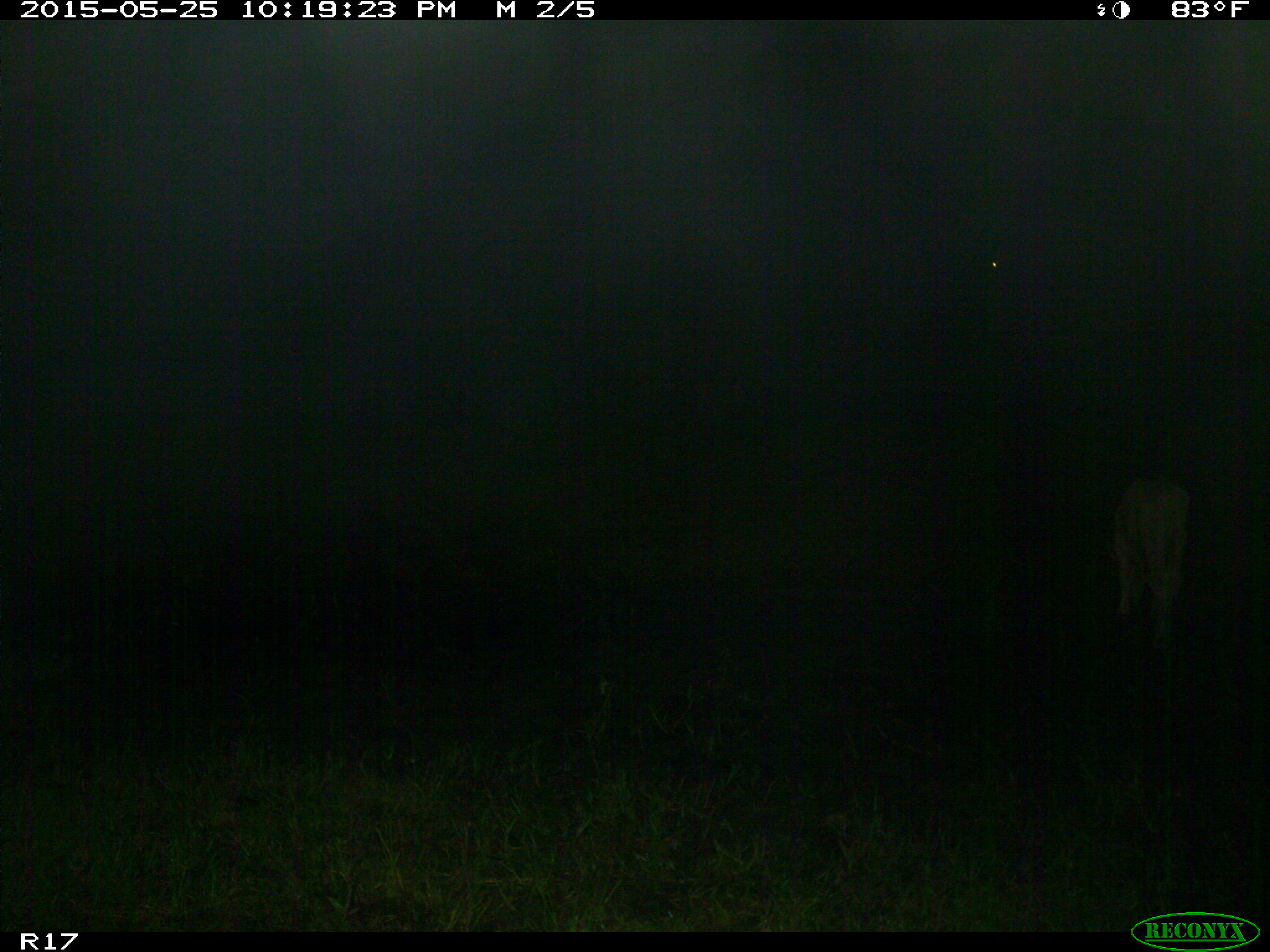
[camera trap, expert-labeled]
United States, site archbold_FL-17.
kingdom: Animalia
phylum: Chordata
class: Mammalia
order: Artiodactyla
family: Bovidae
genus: Bos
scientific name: Bos taurus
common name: domestic cow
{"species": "Bos taurus (domestic cow)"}